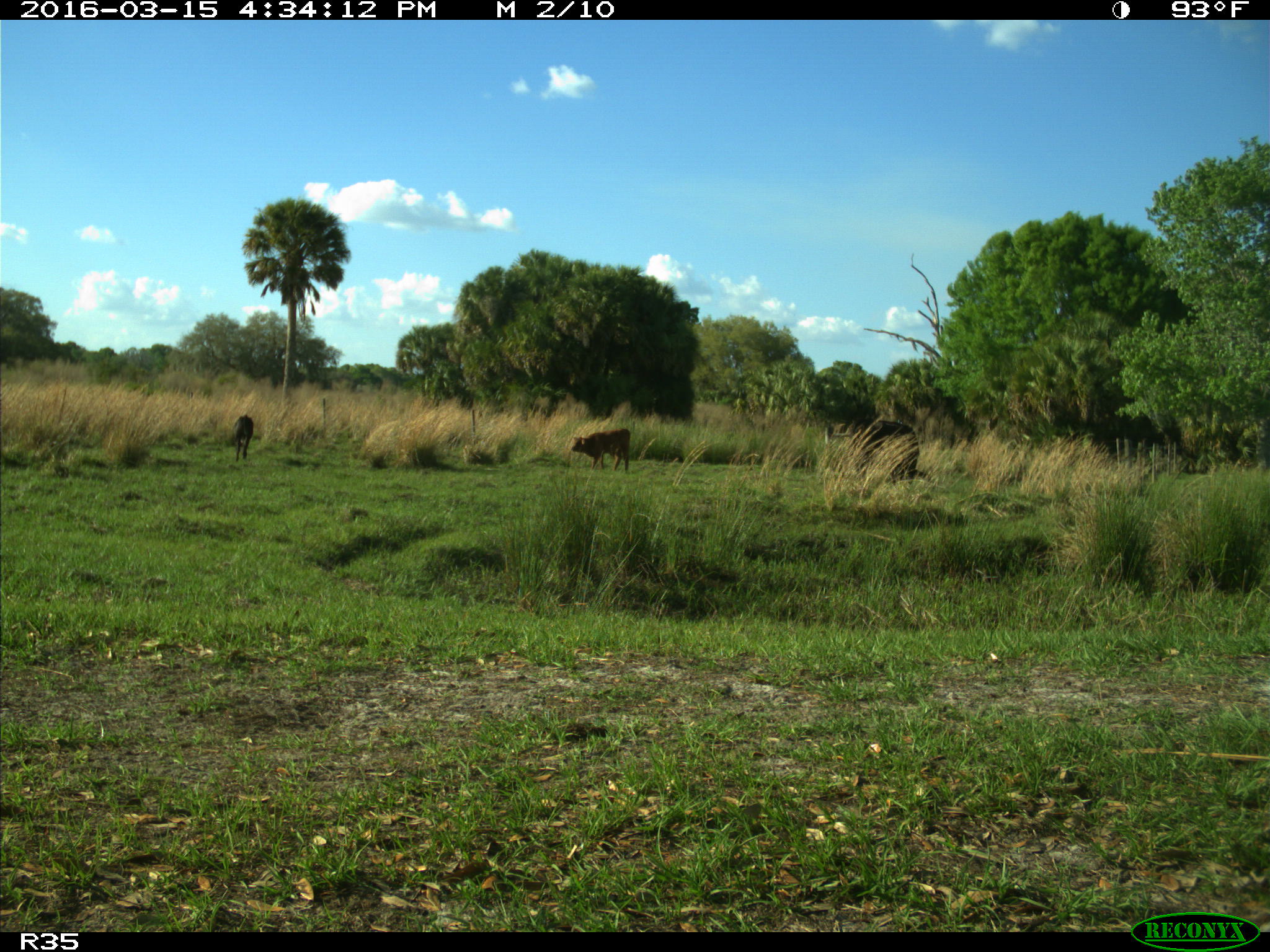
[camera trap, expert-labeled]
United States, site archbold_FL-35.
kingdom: Animalia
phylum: Chordata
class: Mammalia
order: Artiodactyla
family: Bovidae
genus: Bos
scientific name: Bos taurus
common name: domestic cow